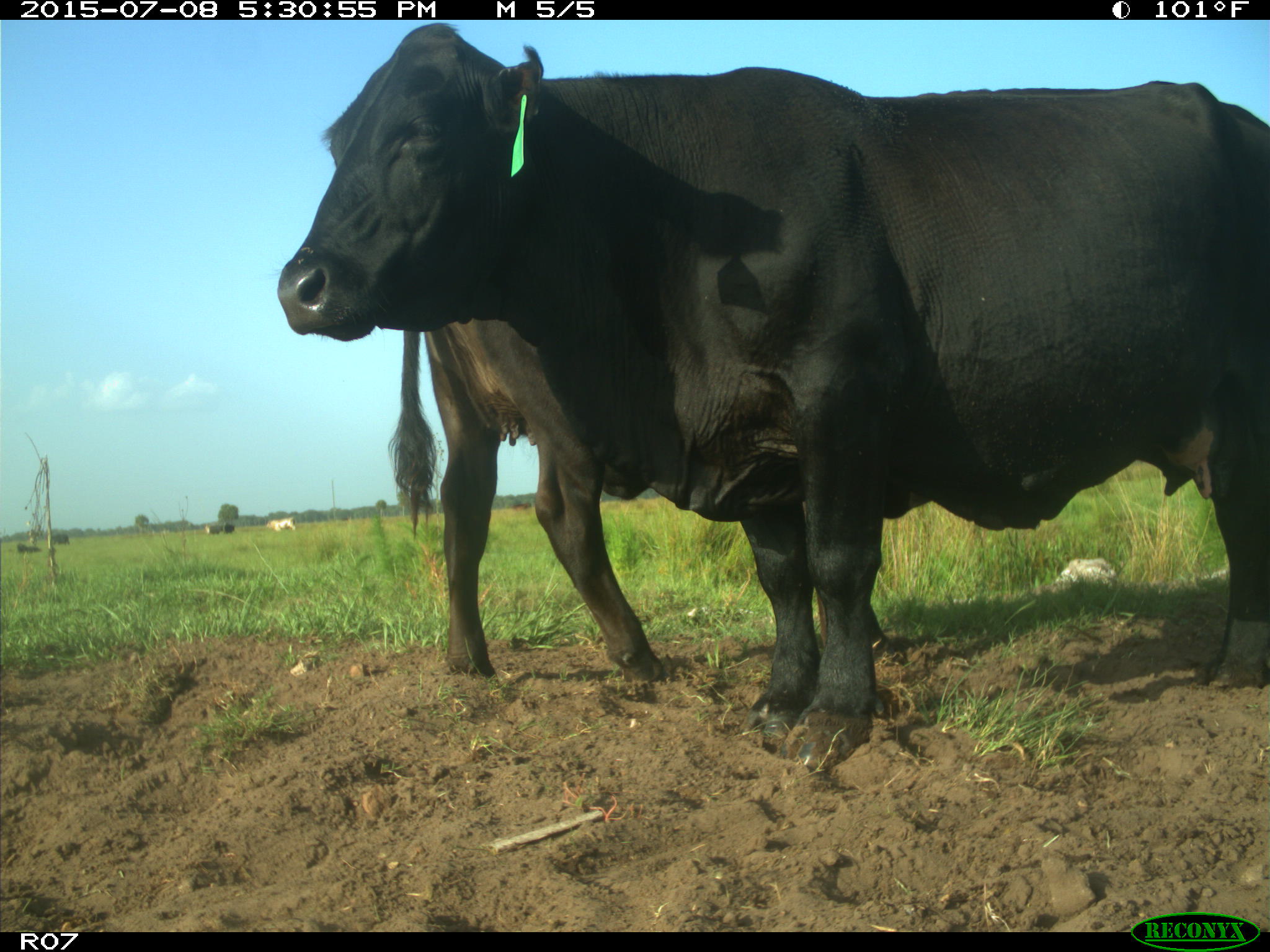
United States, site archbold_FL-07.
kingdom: Animalia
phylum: Chordata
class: Mammalia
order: Artiodactyla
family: Bovidae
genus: Bos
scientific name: Bos taurus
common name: domestic cow